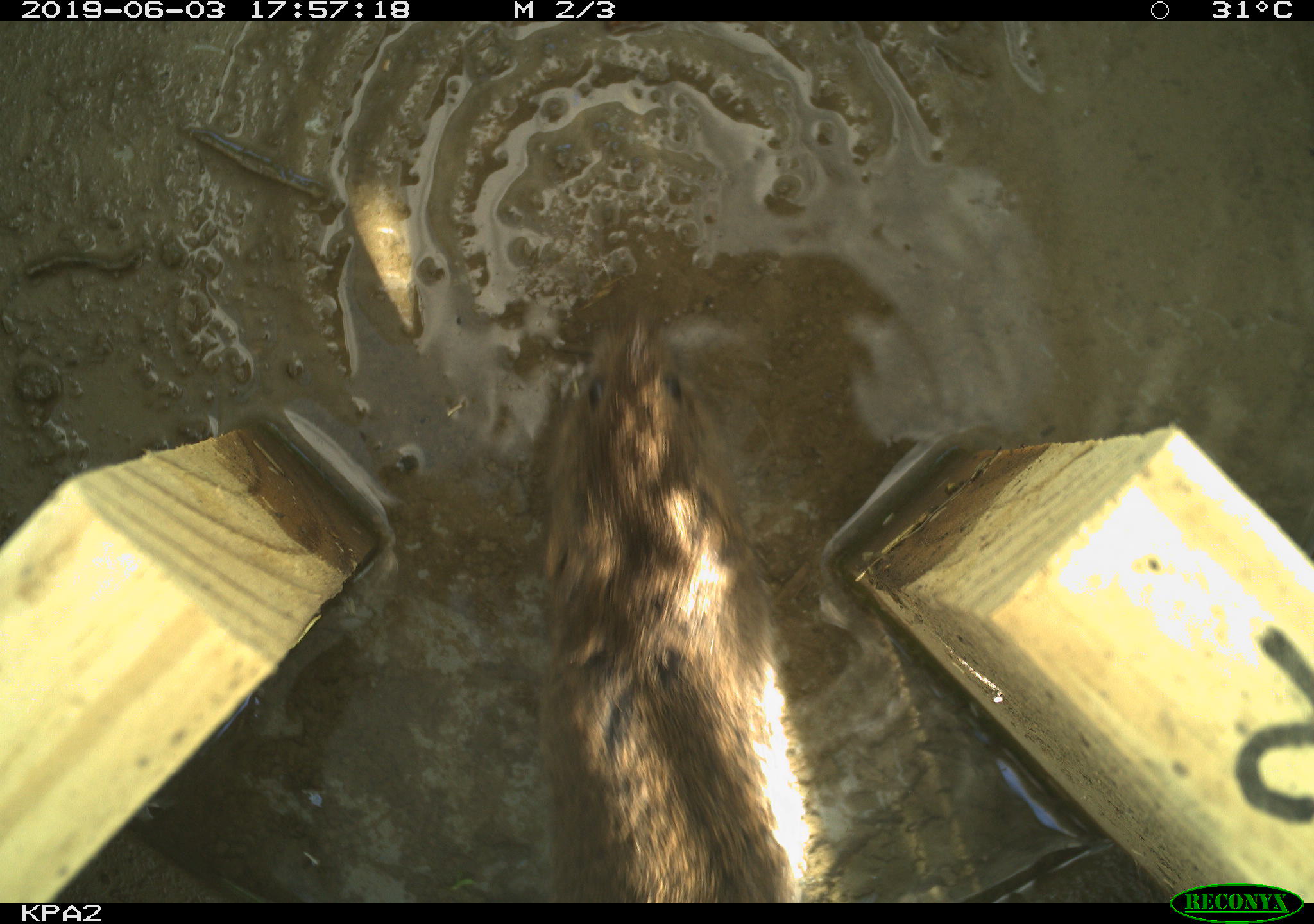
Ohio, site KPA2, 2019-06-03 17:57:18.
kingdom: Animalia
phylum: Chordata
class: Mammalia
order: Rodentia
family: Cricetidae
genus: Microtus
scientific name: Microtus pennsylvanicus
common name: meadow vole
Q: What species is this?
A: Meadow vole (Microtus pennsylvanicus).